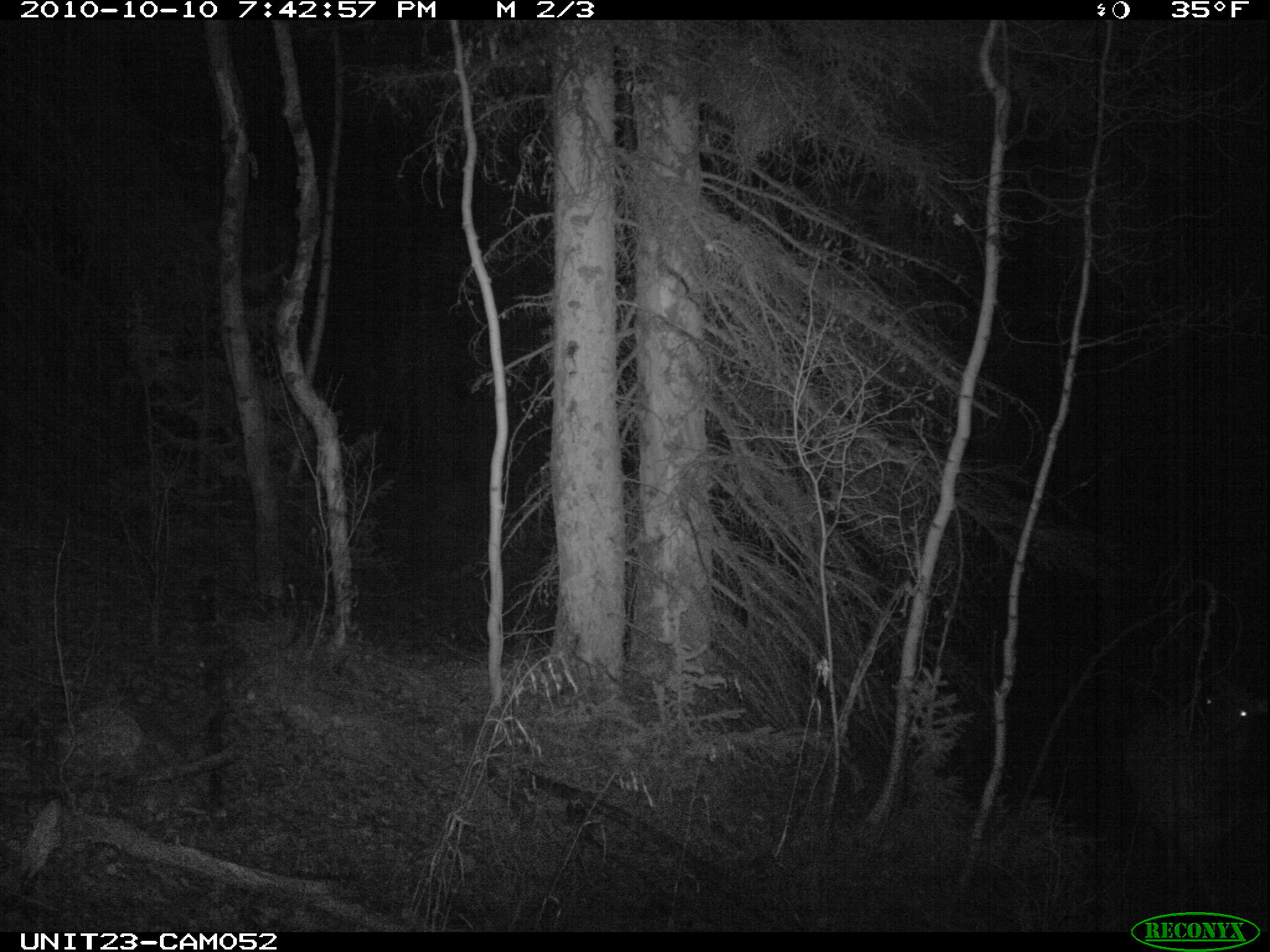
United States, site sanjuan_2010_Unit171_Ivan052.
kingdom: Animalia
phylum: Chordata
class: Mammalia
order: Artiodactyla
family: Cervidae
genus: Cervus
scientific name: Cervus elaphus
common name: red deer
Cervus elaphus (red deer).